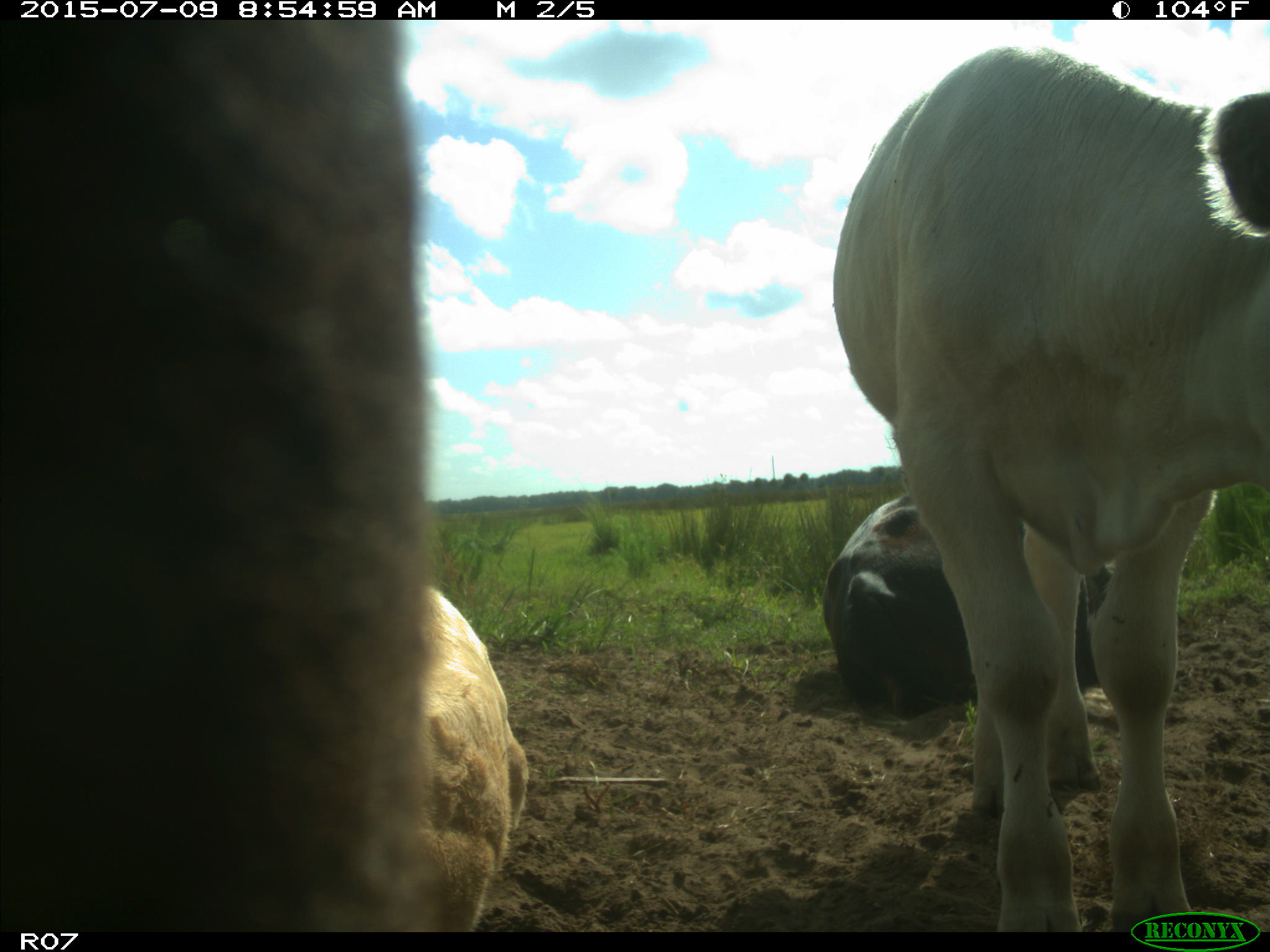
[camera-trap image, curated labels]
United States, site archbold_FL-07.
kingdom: Animalia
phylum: Chordata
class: Mammalia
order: Artiodactyla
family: Bovidae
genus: Bos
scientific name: Bos taurus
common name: domestic cow